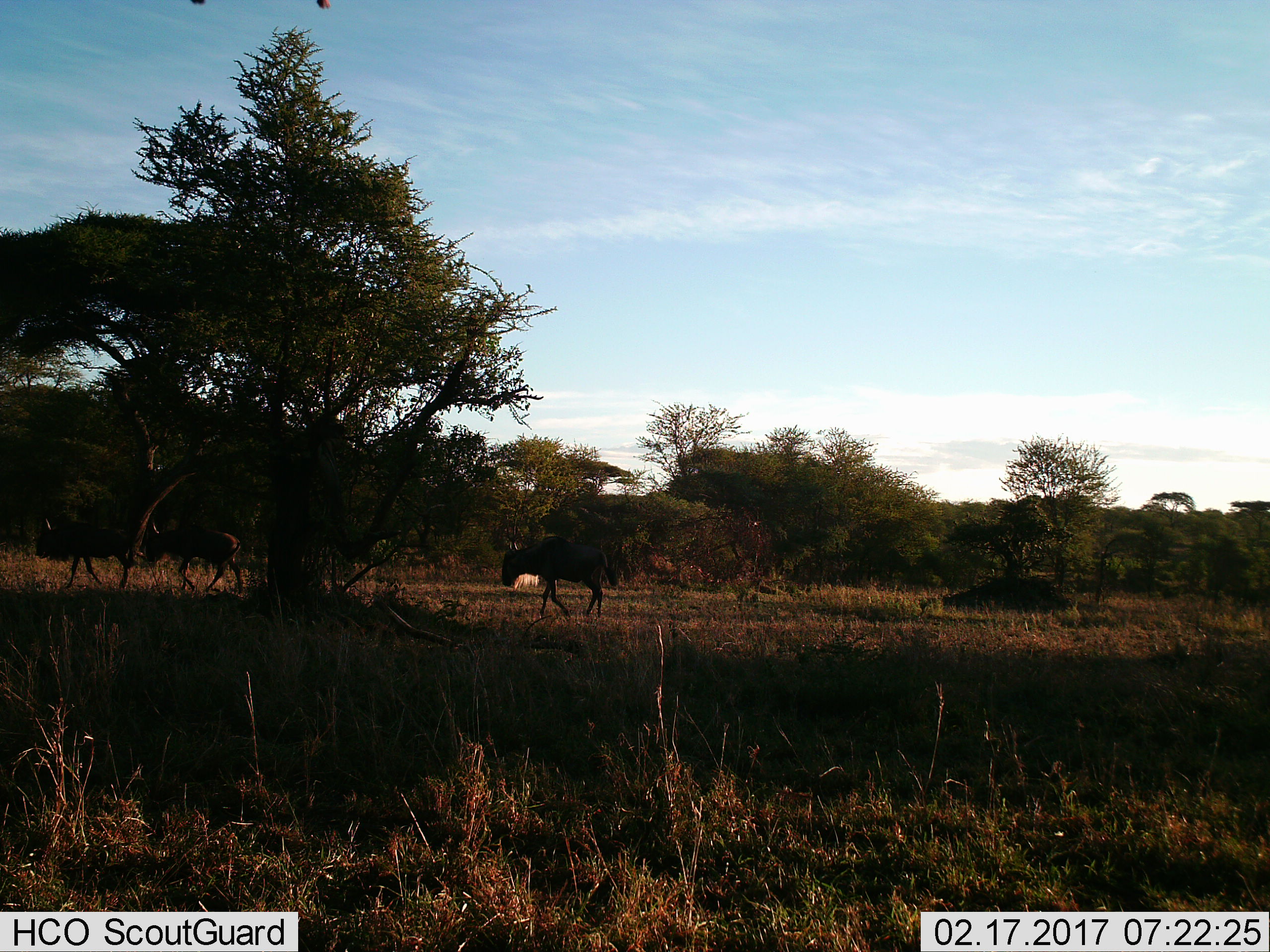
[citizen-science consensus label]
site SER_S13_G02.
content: unidentified animal